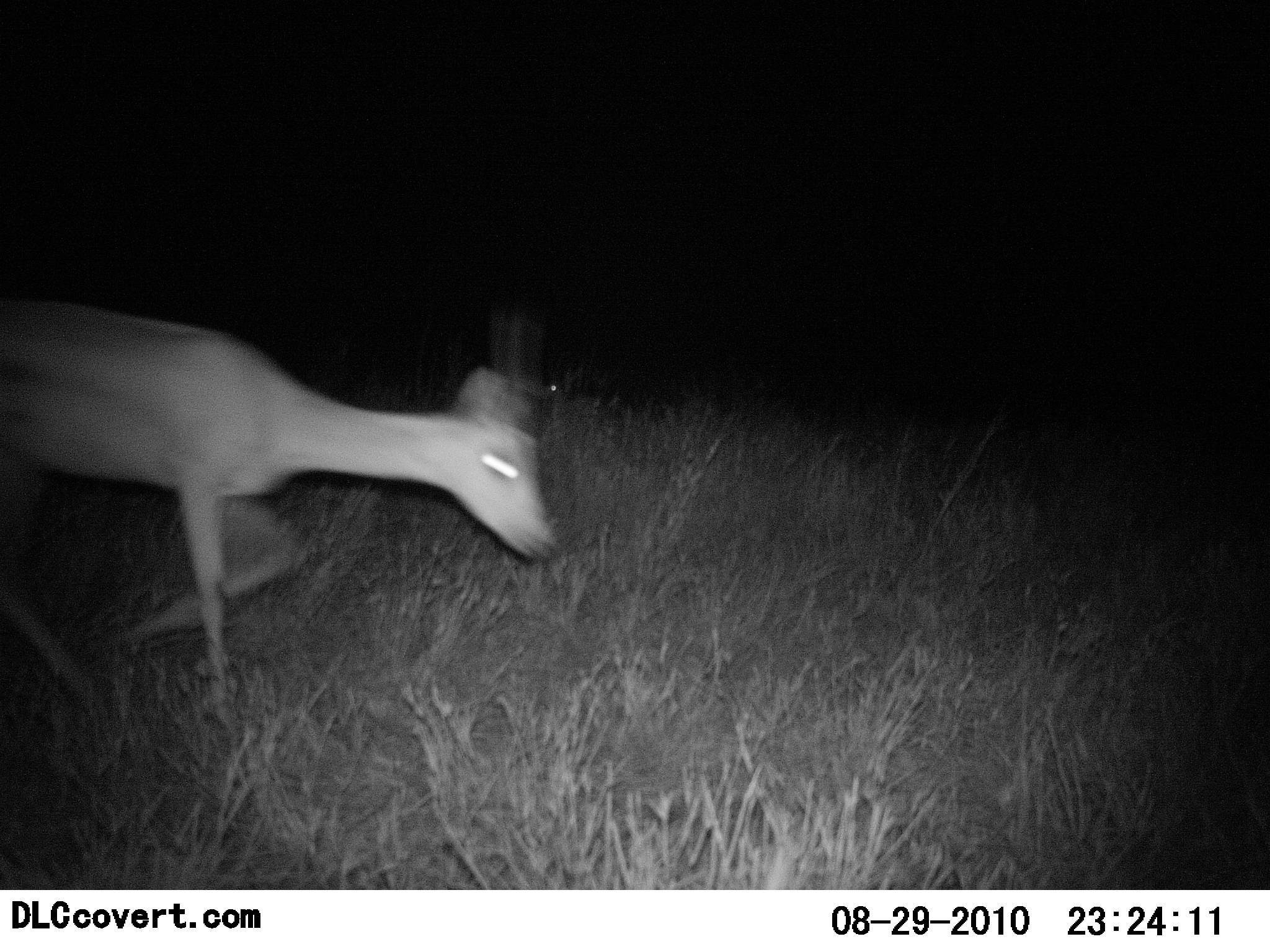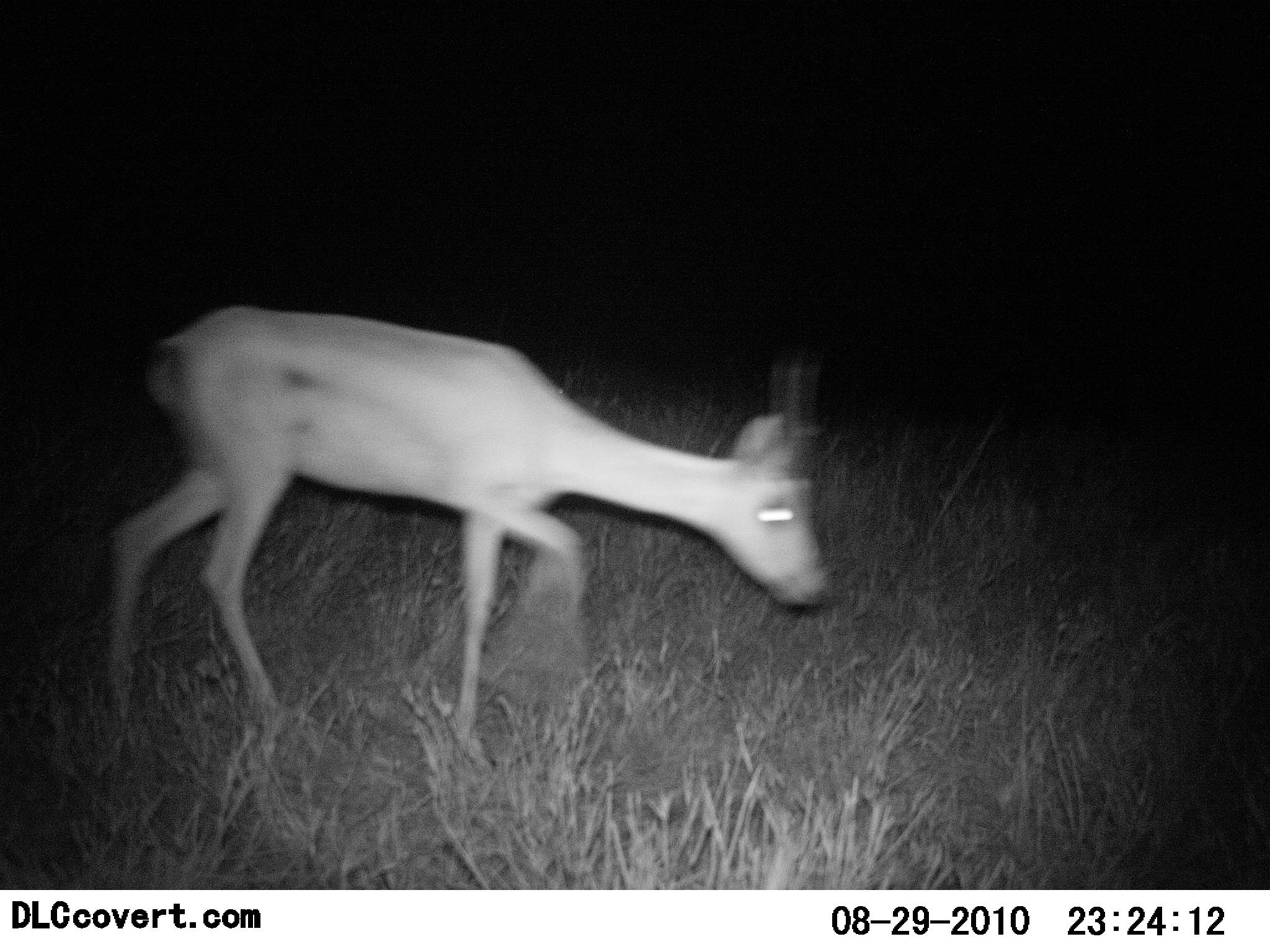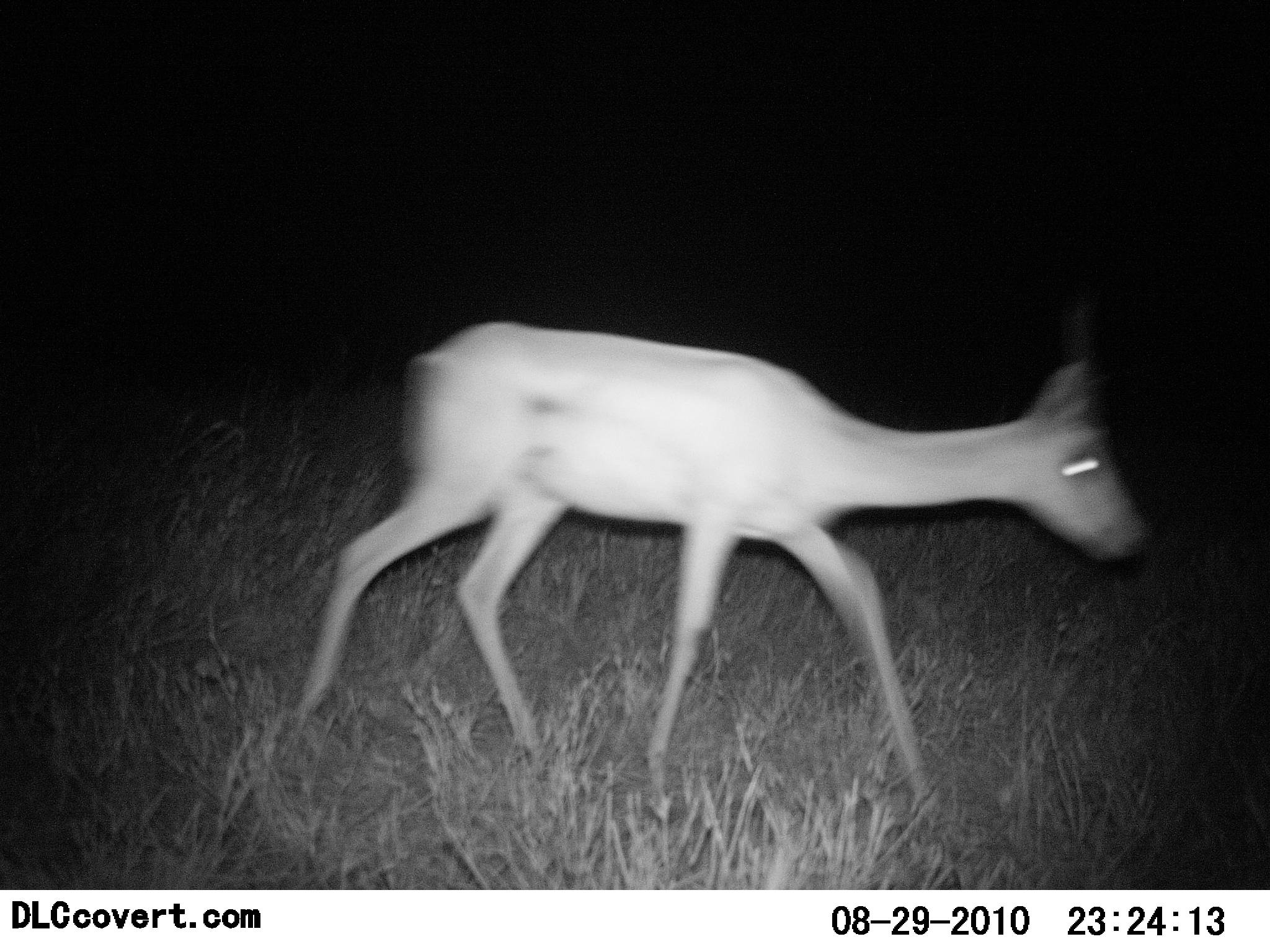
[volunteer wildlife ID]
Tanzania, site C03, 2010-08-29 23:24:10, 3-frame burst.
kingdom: Animalia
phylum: Chordata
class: Mammalia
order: Artiodactyla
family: Bovidae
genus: Nanger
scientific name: Nanger granti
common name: grant's gazelle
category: gazellegrants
Gazellegrants (grant's gazelle) (Nanger granti), count 1. Behavior (volunteer vote fractions): standing 0%, resting 0%, moving 100%, interacting 0%. Young present (vote fraction): 0%. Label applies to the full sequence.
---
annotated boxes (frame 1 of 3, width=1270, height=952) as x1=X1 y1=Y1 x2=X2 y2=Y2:
animal: x1=1 y1=270 x2=560 y2=730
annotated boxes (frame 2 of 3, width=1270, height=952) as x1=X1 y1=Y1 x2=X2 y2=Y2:
animal: x1=100 y1=302 x2=834 y2=775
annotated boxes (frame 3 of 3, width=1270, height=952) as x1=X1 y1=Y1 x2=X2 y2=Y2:
animal: x1=290 y1=305 x2=1150 y2=820